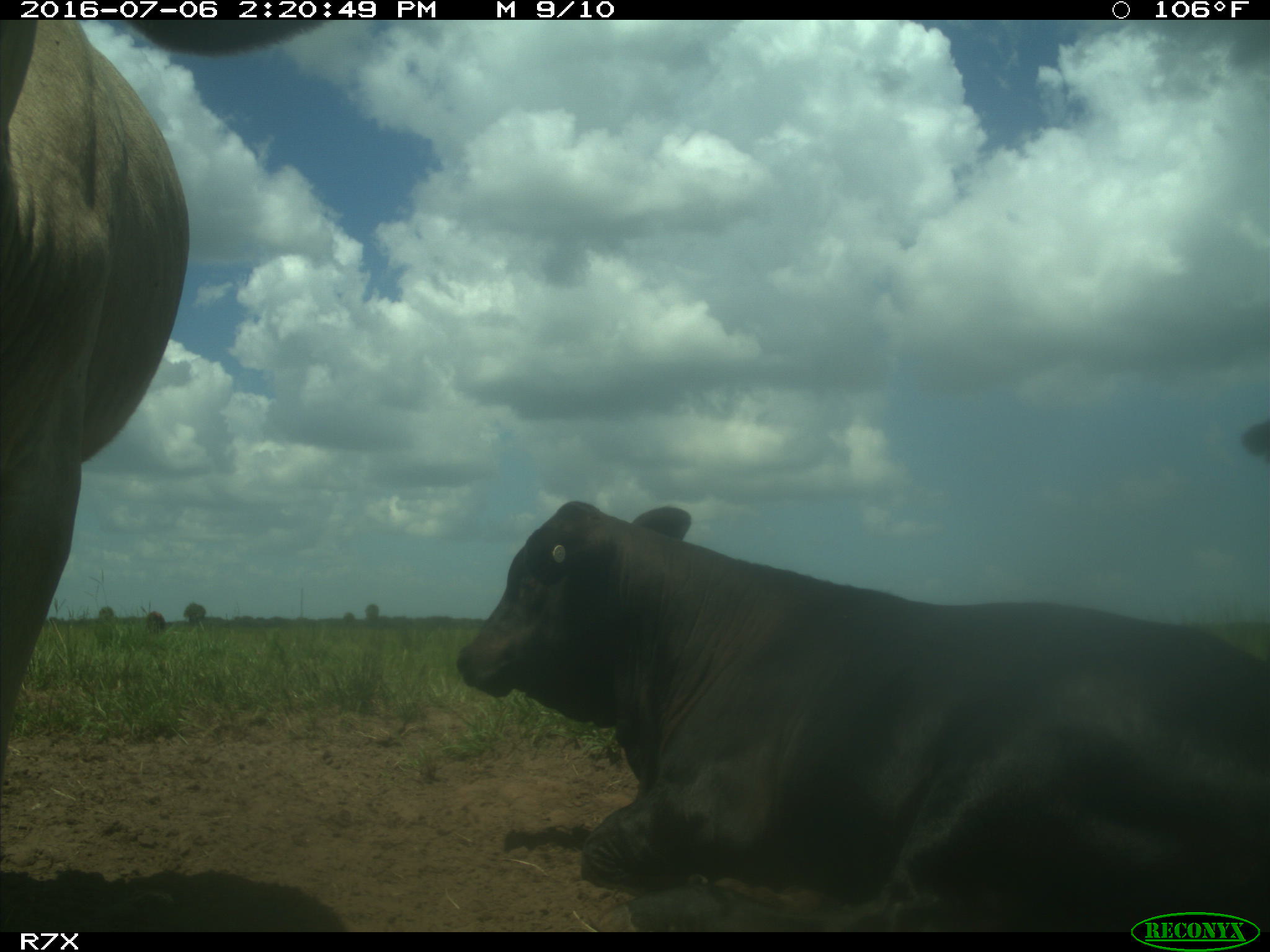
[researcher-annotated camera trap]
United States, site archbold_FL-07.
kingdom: Animalia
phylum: Chordata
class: Mammalia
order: Artiodactyla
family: Bovidae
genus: Bos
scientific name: Bos taurus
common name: domestic cow